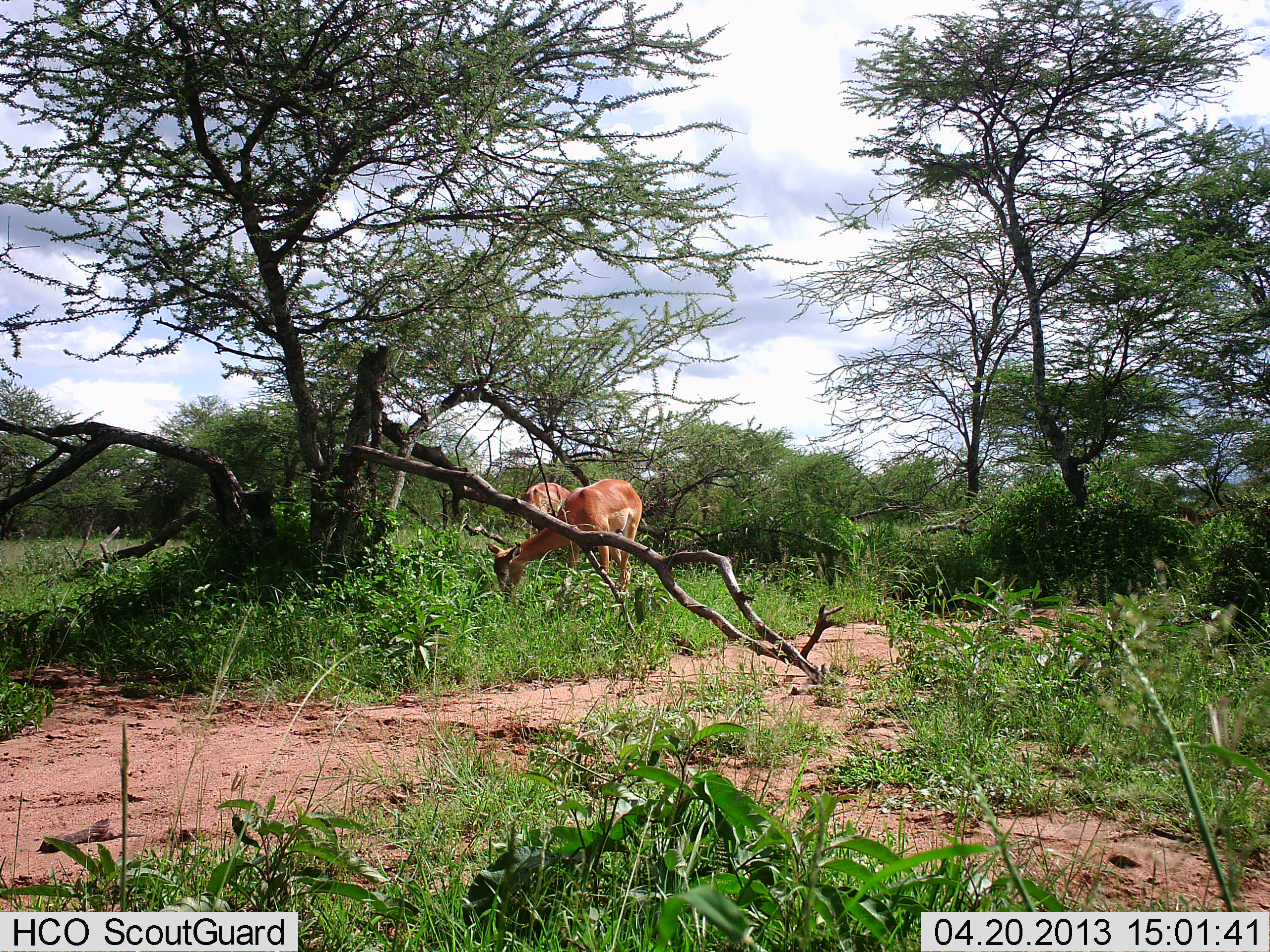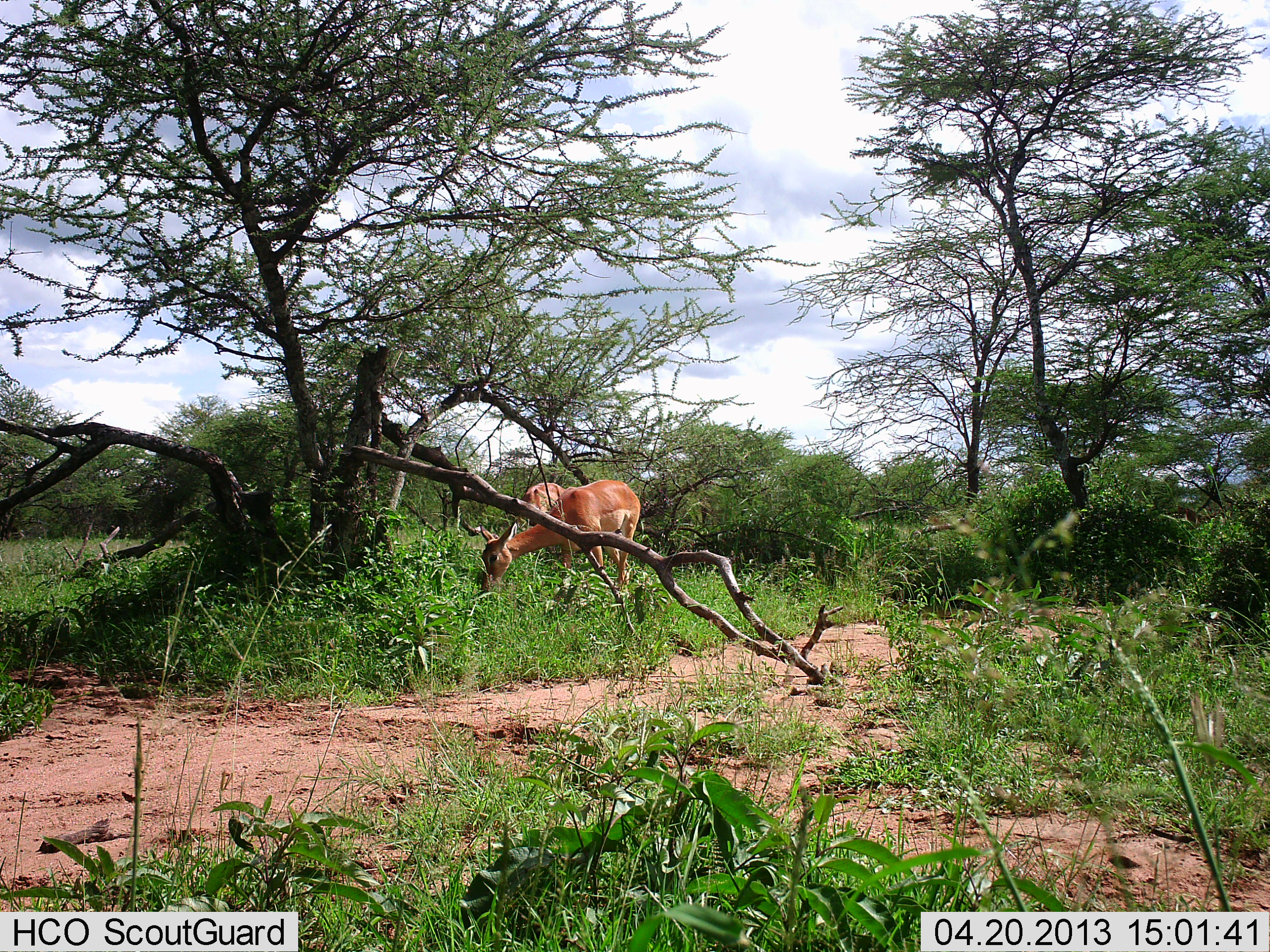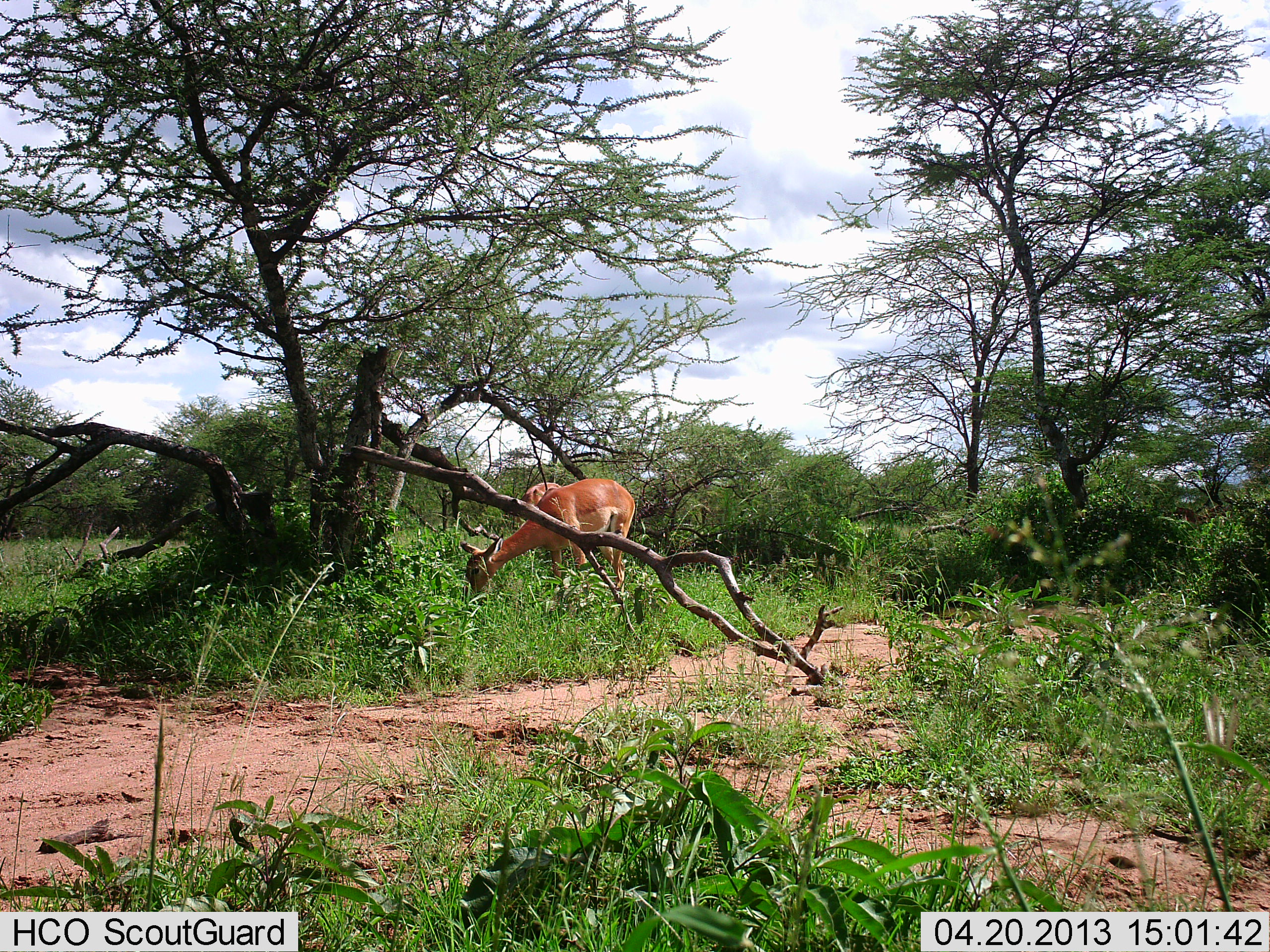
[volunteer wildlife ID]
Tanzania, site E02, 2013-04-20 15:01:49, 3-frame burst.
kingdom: Animalia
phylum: Chordata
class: Mammalia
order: Artiodactyla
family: Bovidae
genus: Aepyceros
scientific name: Aepyceros melampus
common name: impala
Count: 2.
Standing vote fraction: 0%.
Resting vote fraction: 0%.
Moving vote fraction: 0%.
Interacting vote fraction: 0%.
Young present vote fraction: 0%.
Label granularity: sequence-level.